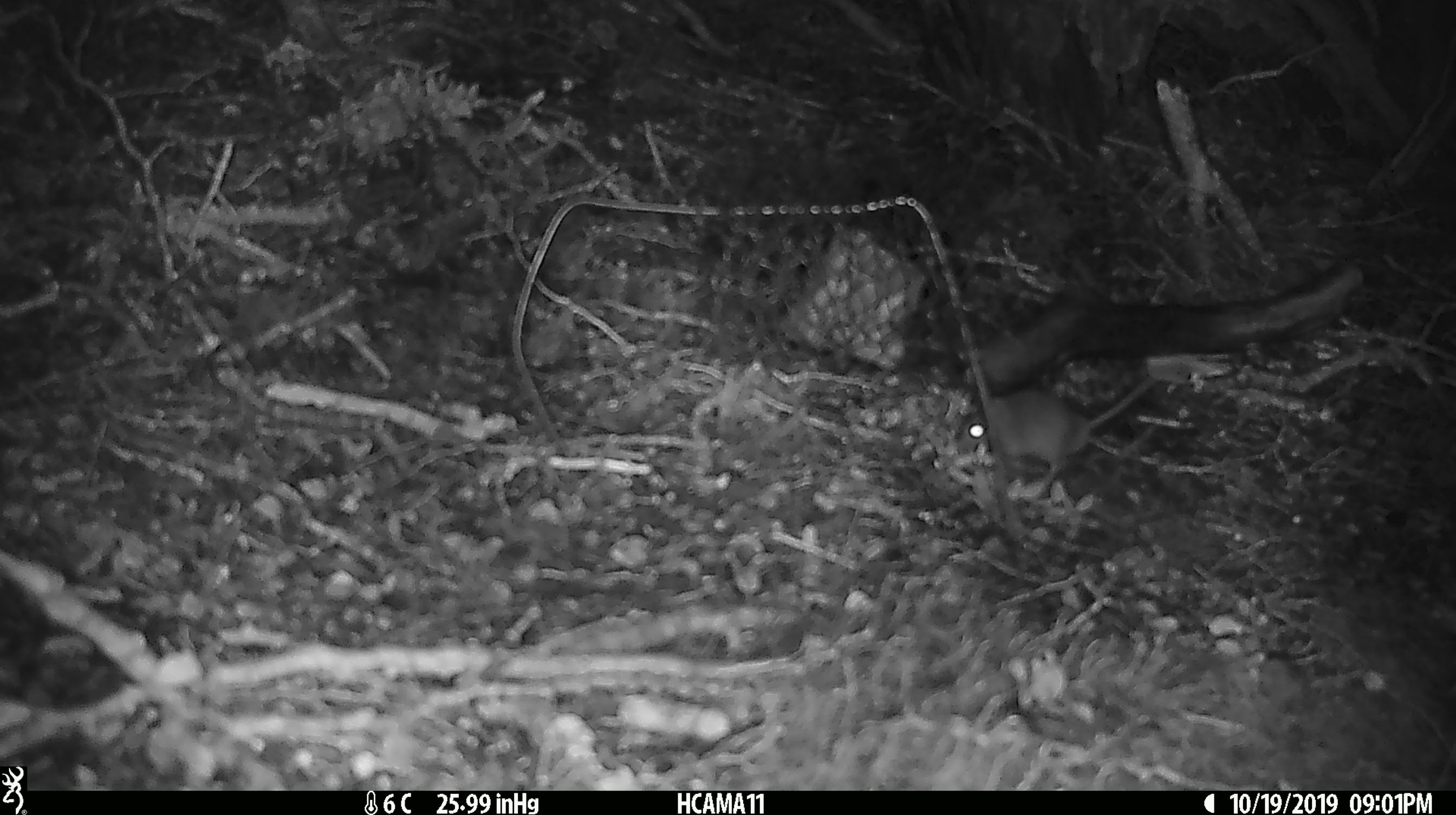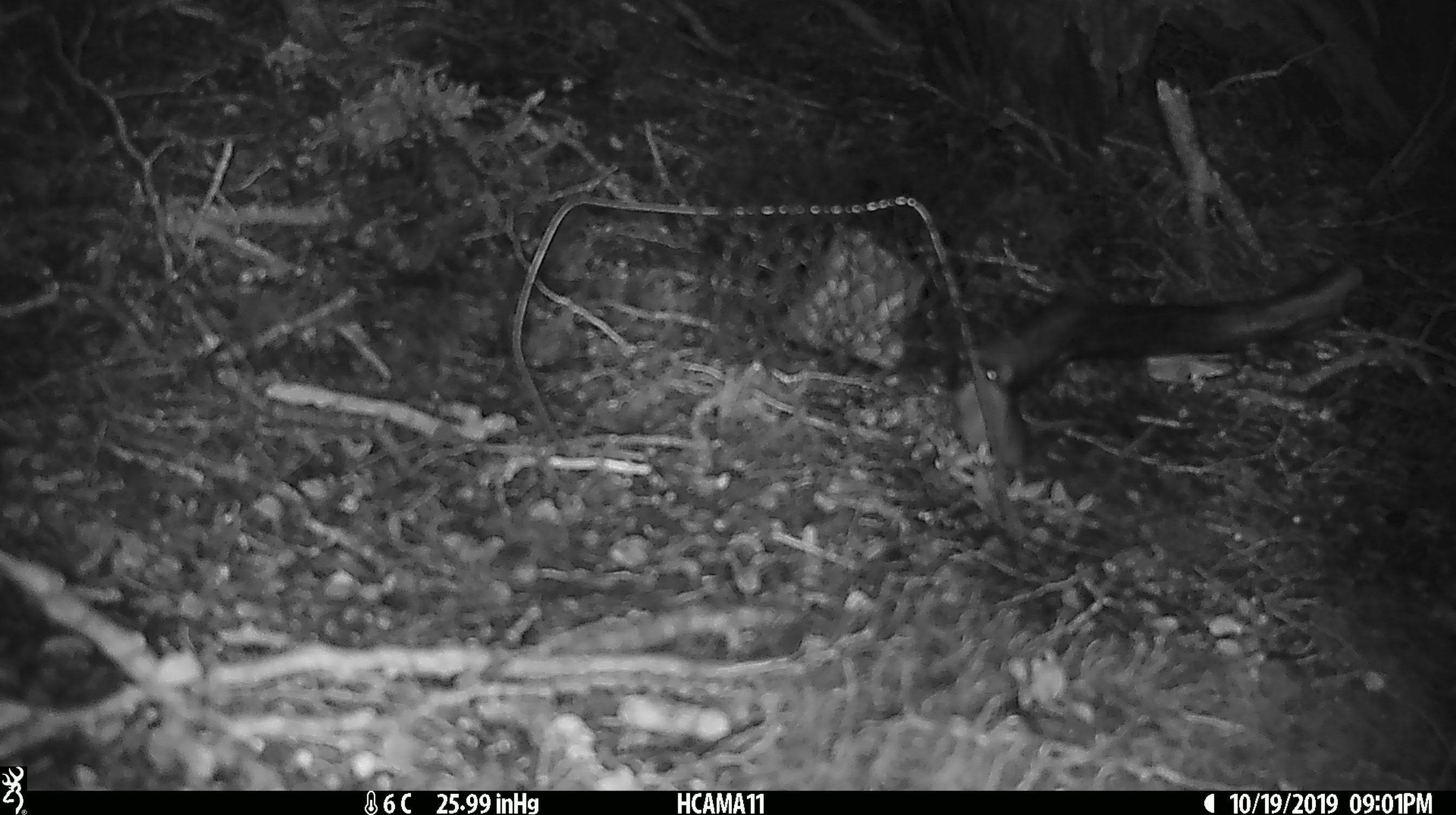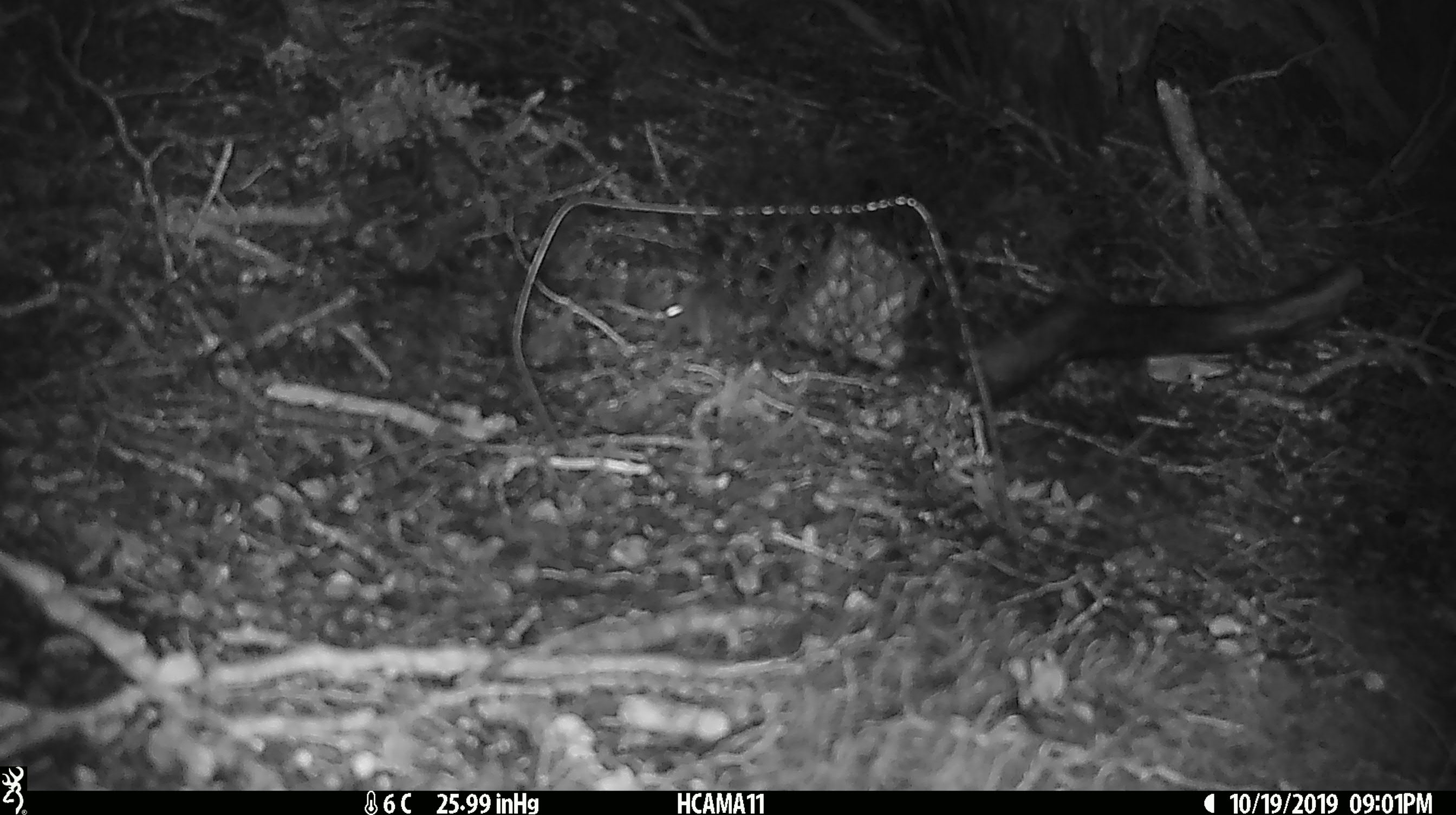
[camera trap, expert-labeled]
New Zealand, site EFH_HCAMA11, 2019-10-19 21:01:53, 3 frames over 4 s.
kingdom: Animalia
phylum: Chordata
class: Mammalia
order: Rodentia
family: Muridae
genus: Mus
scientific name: Mus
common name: mouse